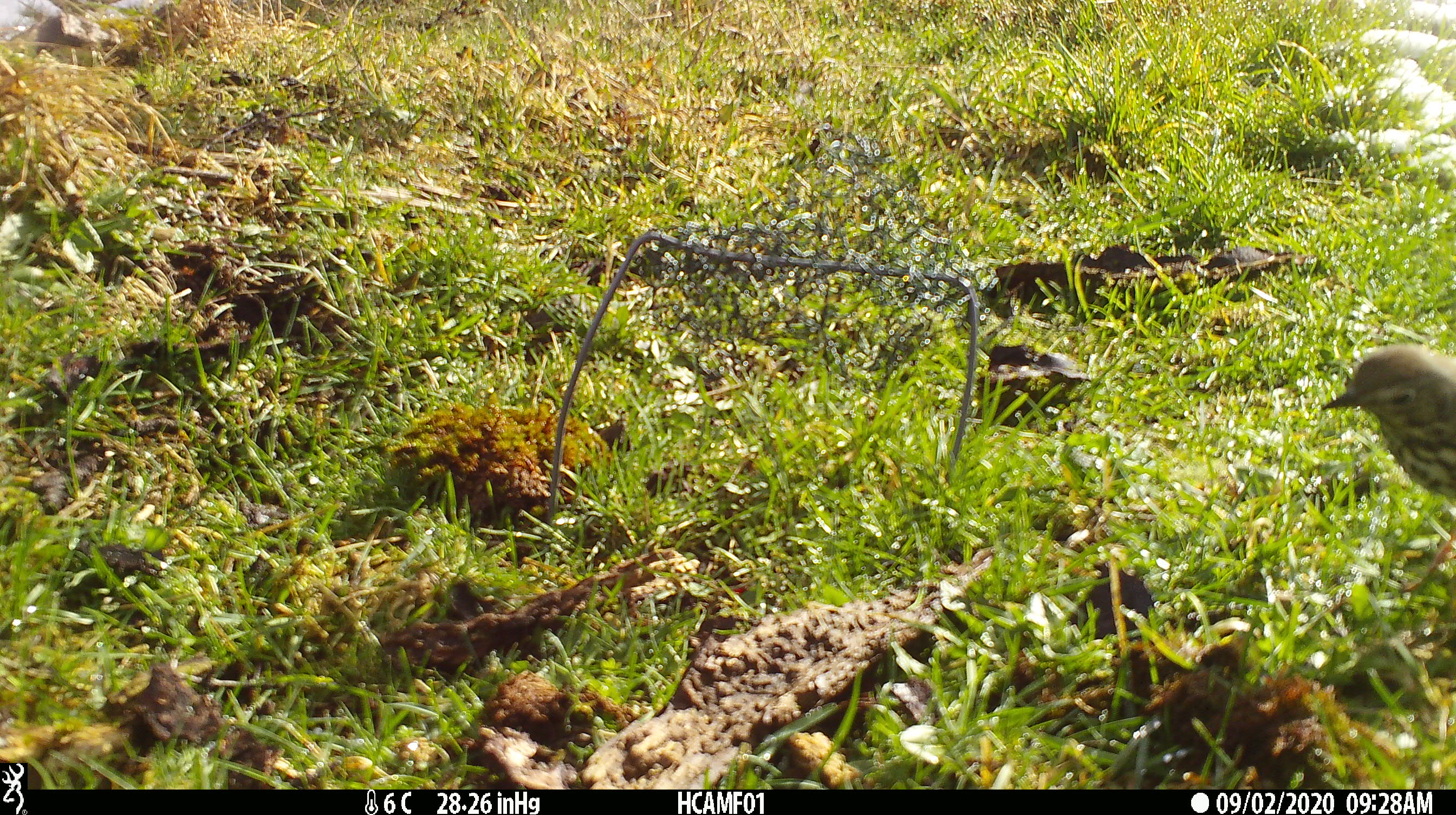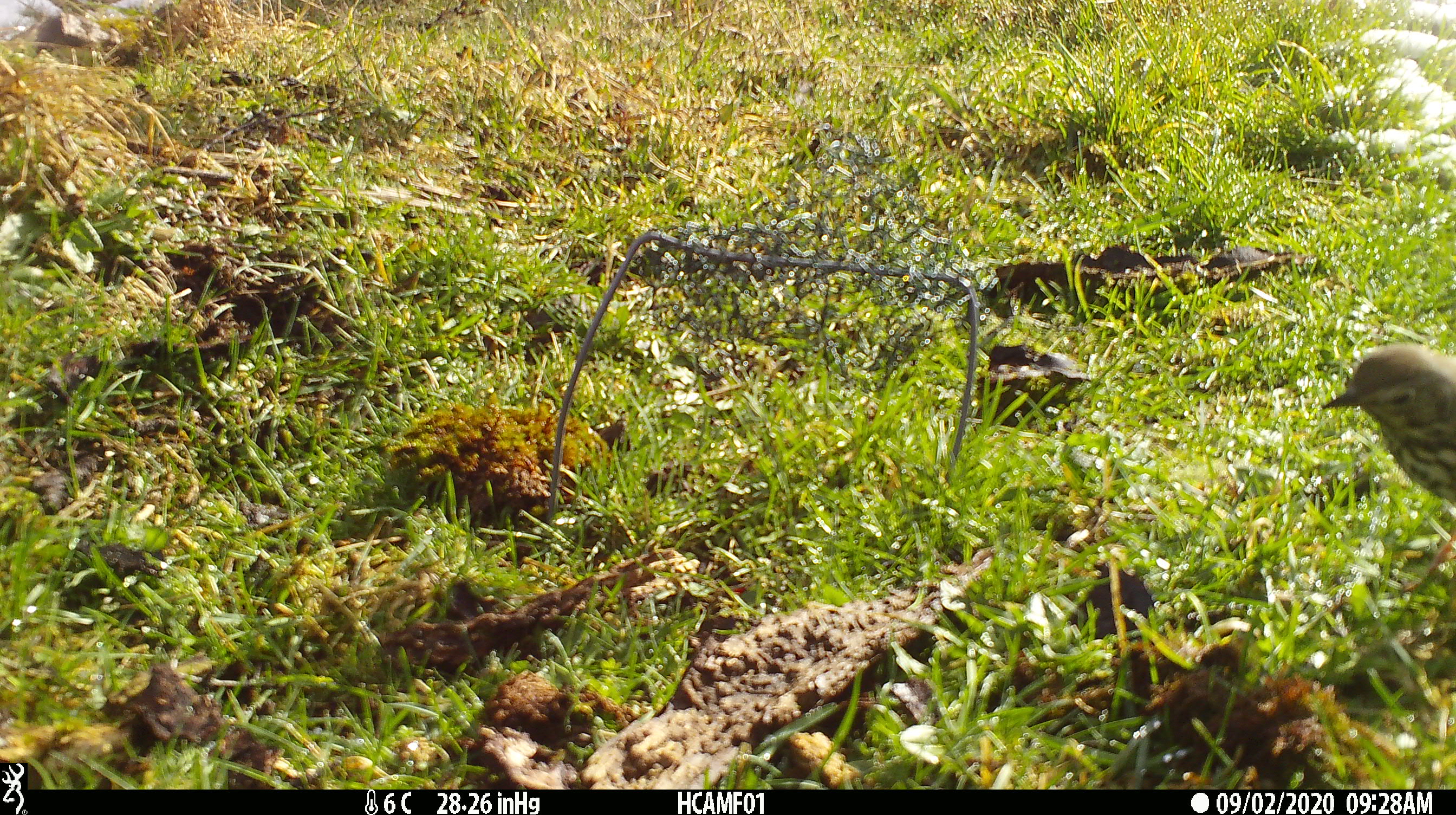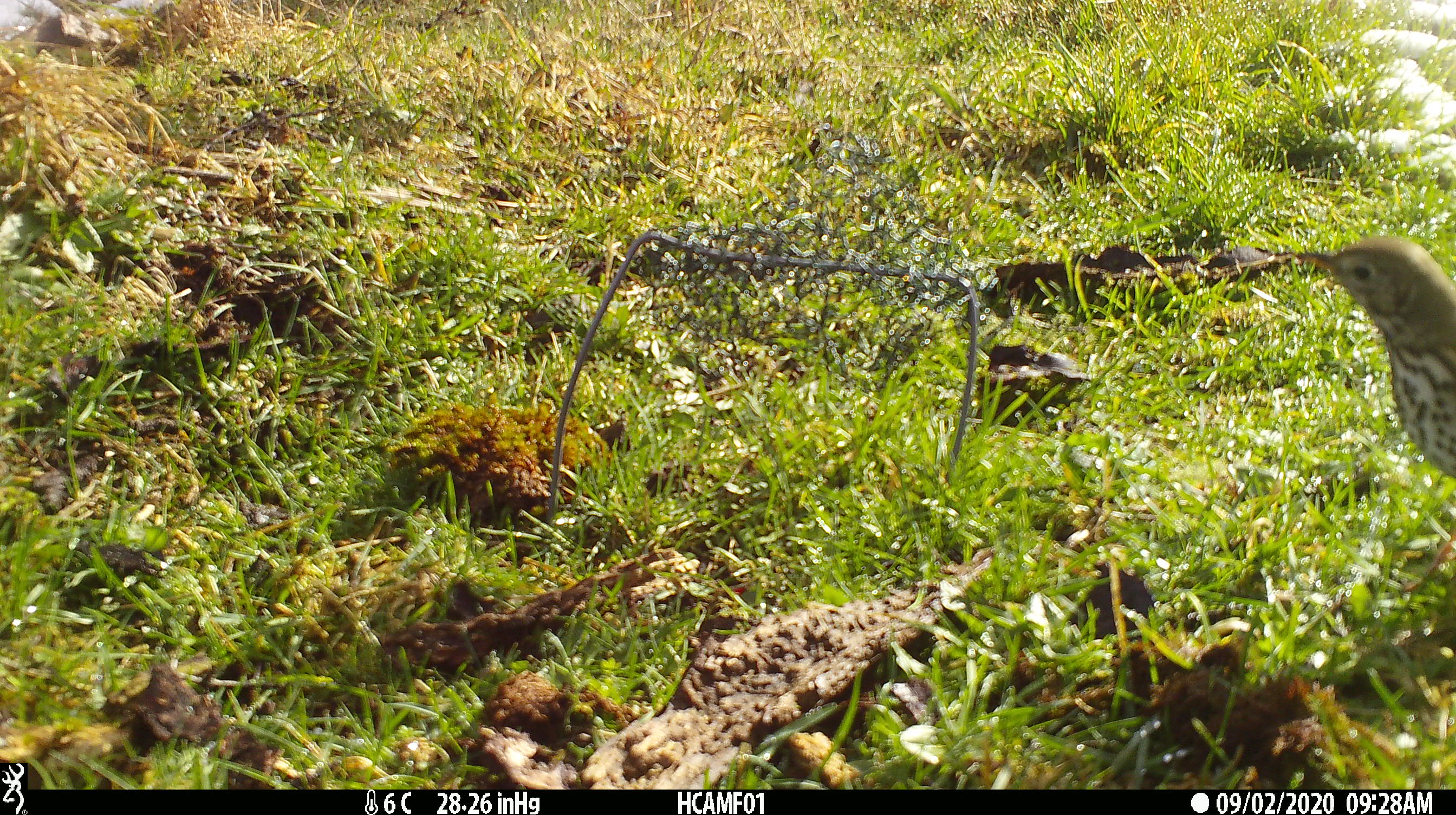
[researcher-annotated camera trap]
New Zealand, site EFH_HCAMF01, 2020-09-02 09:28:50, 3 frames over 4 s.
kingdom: Animalia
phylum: Chordata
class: Aves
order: Passeriformes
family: Turdidae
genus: Turdus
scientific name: Turdus philomelos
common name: song thrush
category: thrush